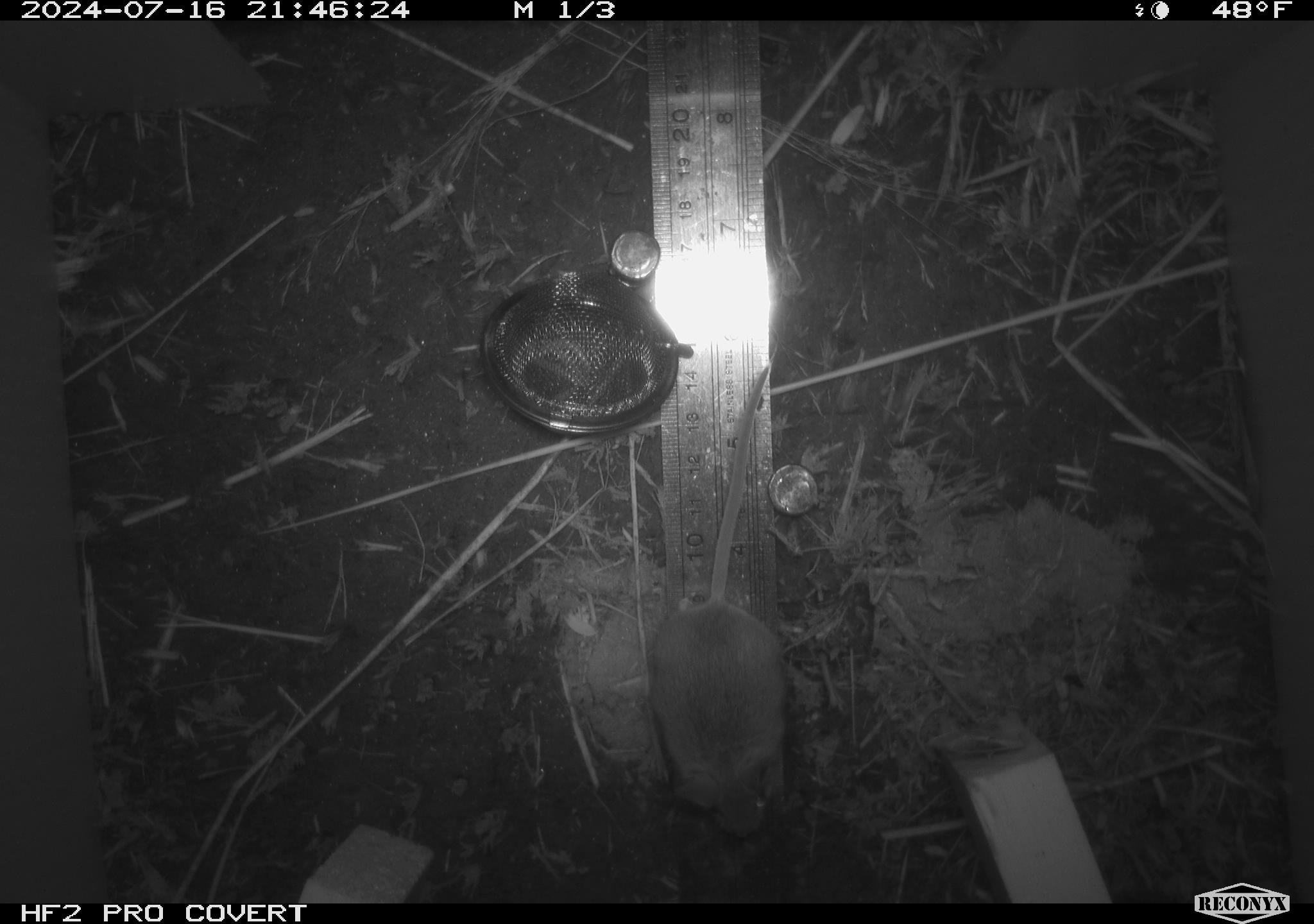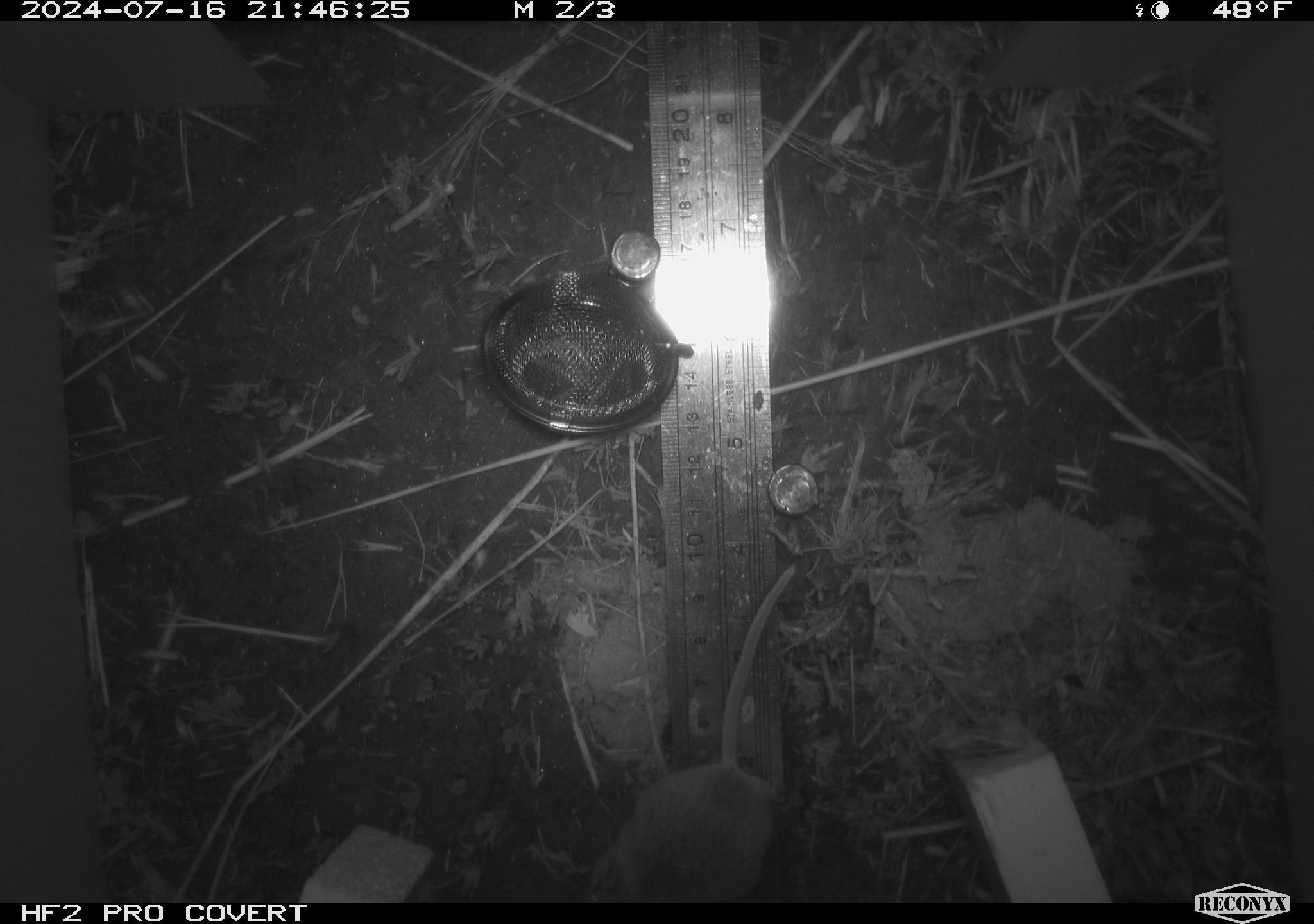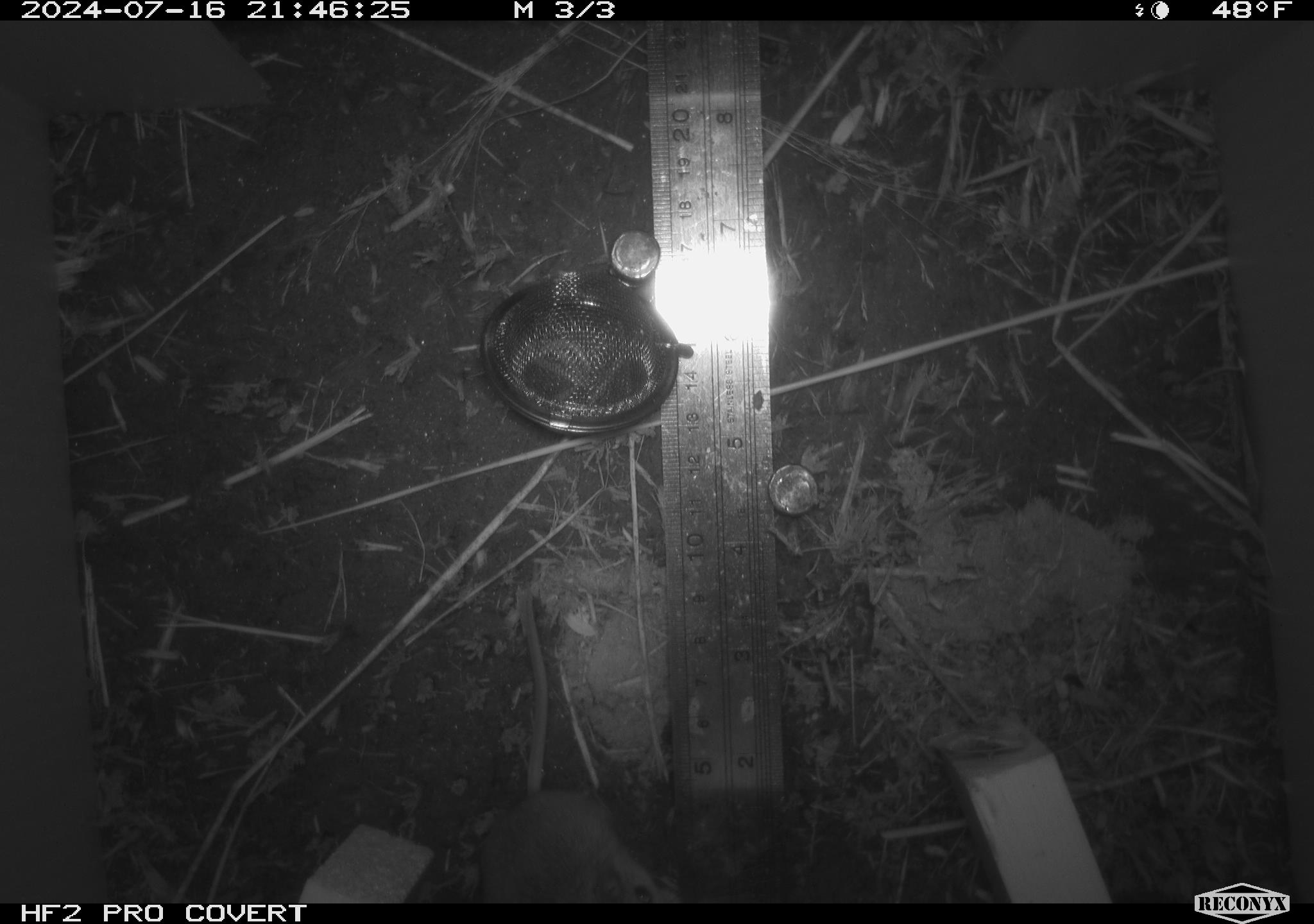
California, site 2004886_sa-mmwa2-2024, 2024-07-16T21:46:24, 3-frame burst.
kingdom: Animalia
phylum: Chordata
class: Mammalia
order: Rodentia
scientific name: Rodentia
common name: mouse species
Mouse species (Rodentia).